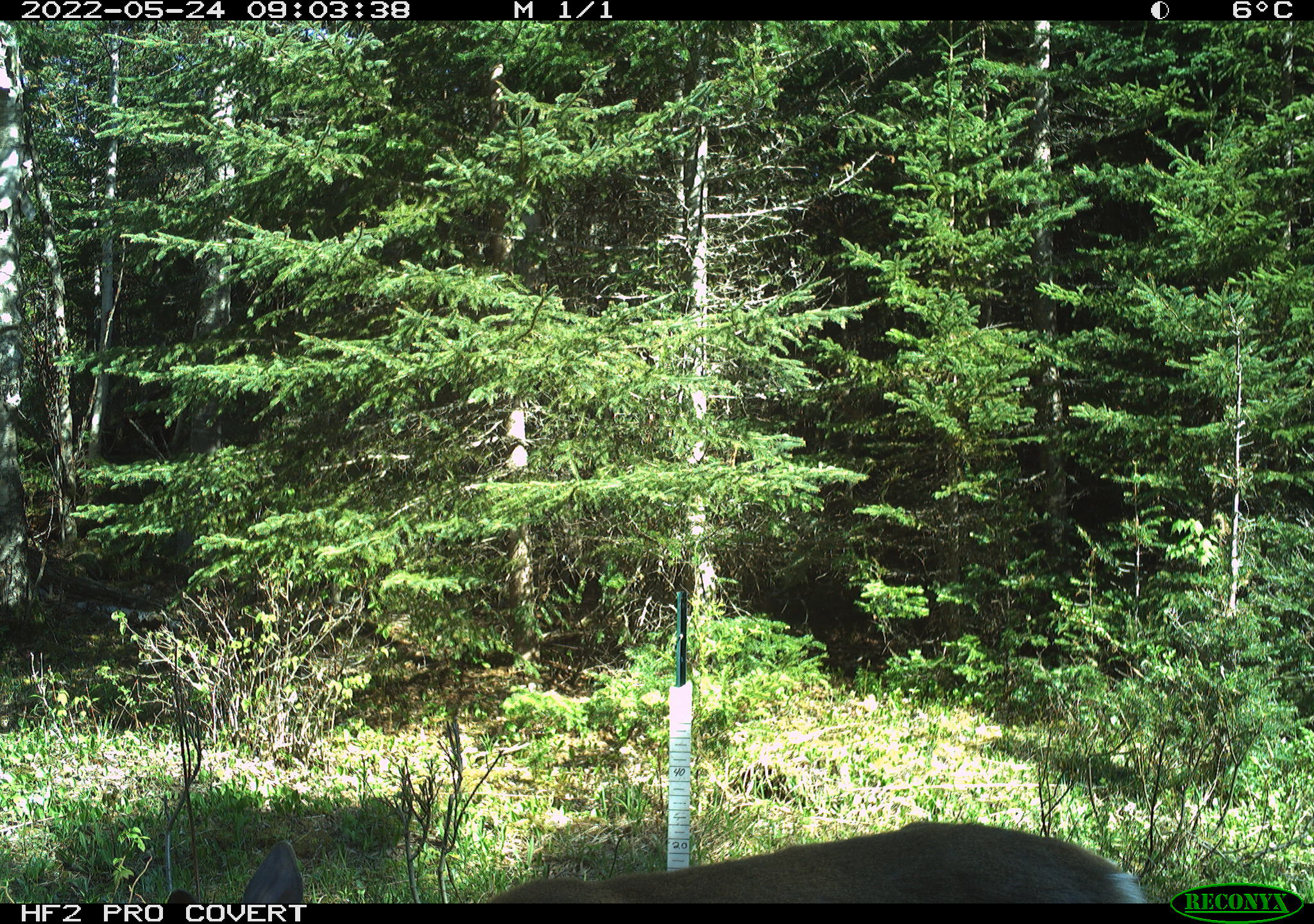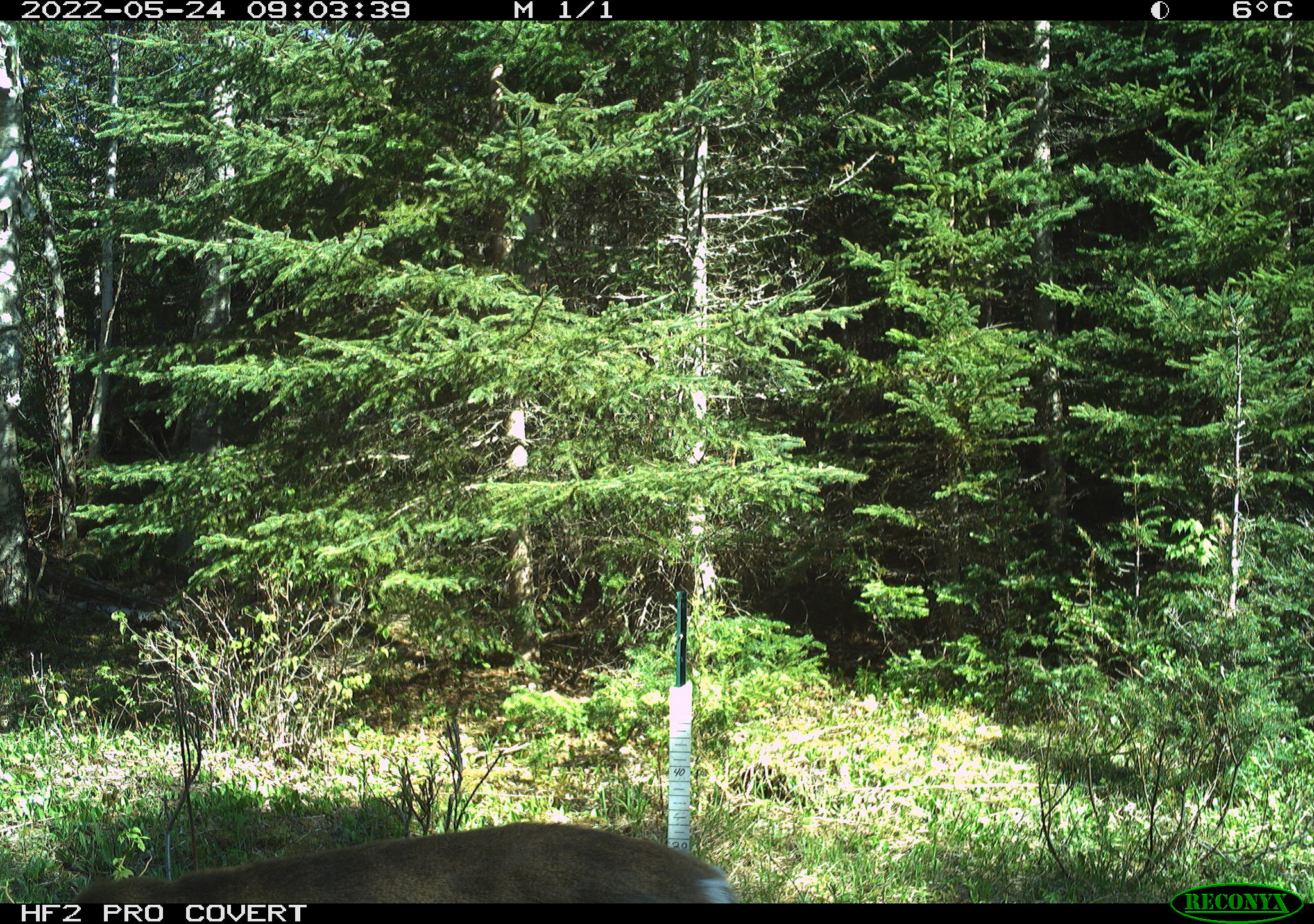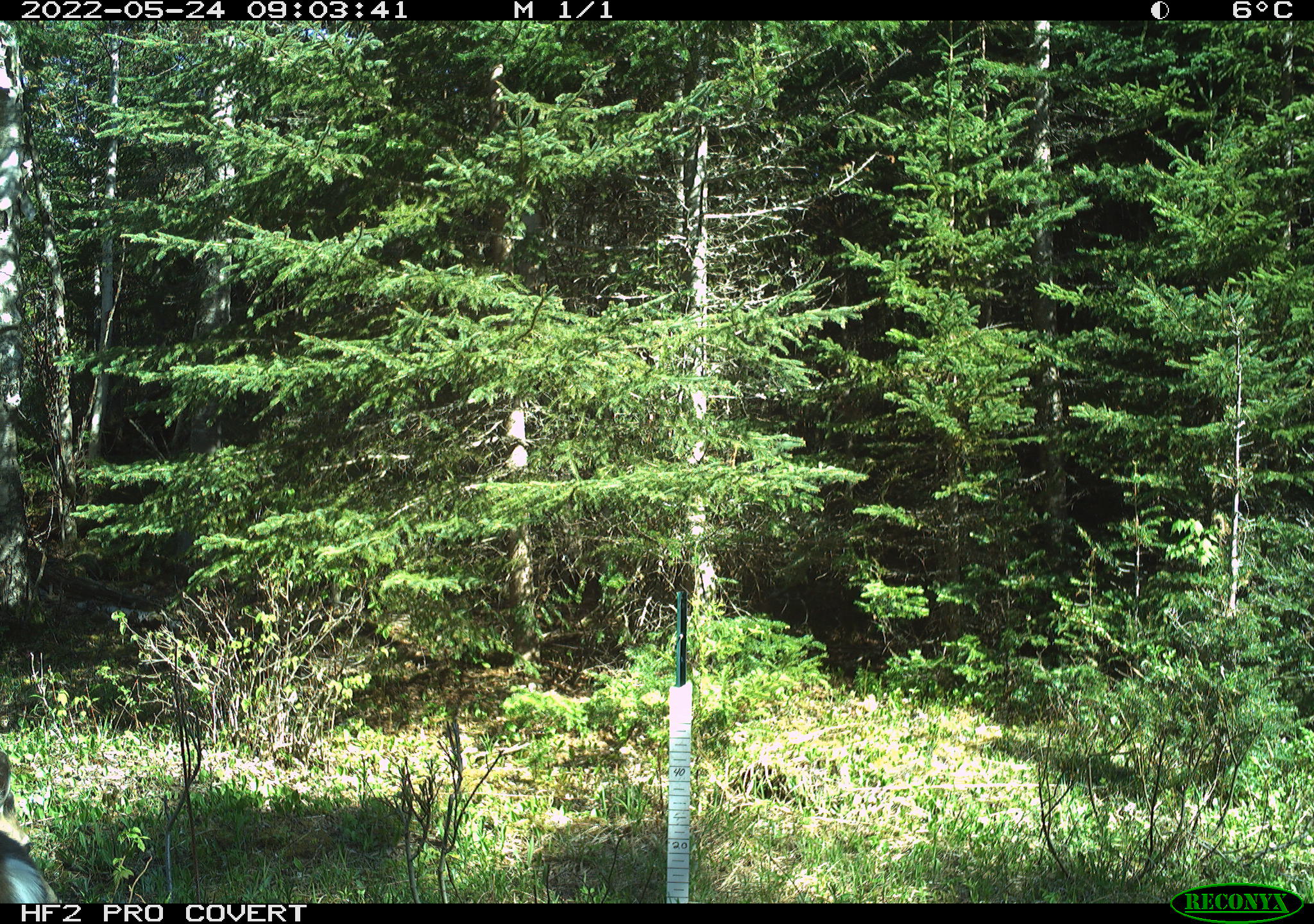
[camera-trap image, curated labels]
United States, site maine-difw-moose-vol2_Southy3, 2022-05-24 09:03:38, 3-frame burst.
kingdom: Animalia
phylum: Chordata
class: Mammalia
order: Artiodactyla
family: Cervidae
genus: Odocoileus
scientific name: Odocoileus virginianus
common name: white-tailed deer